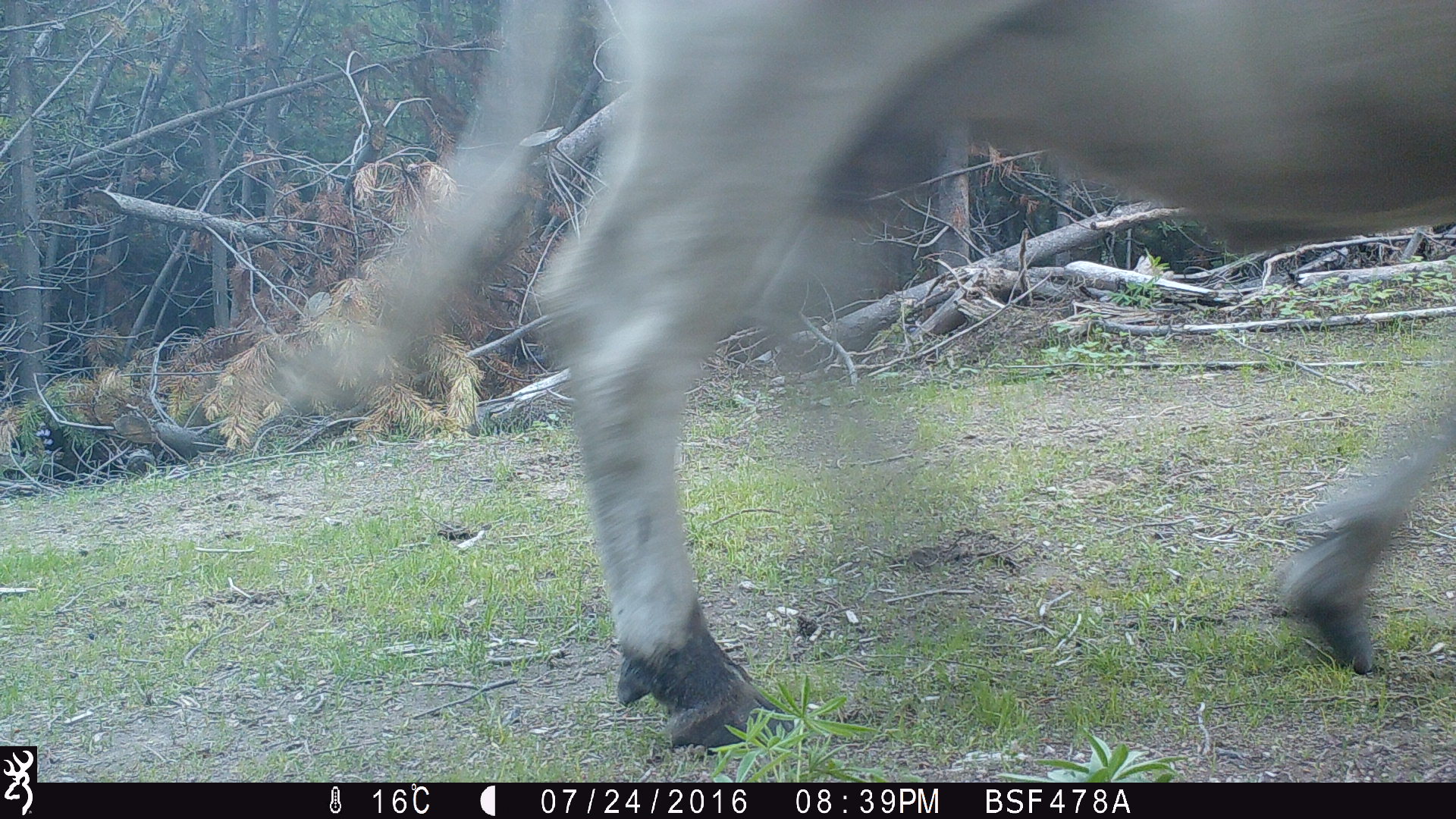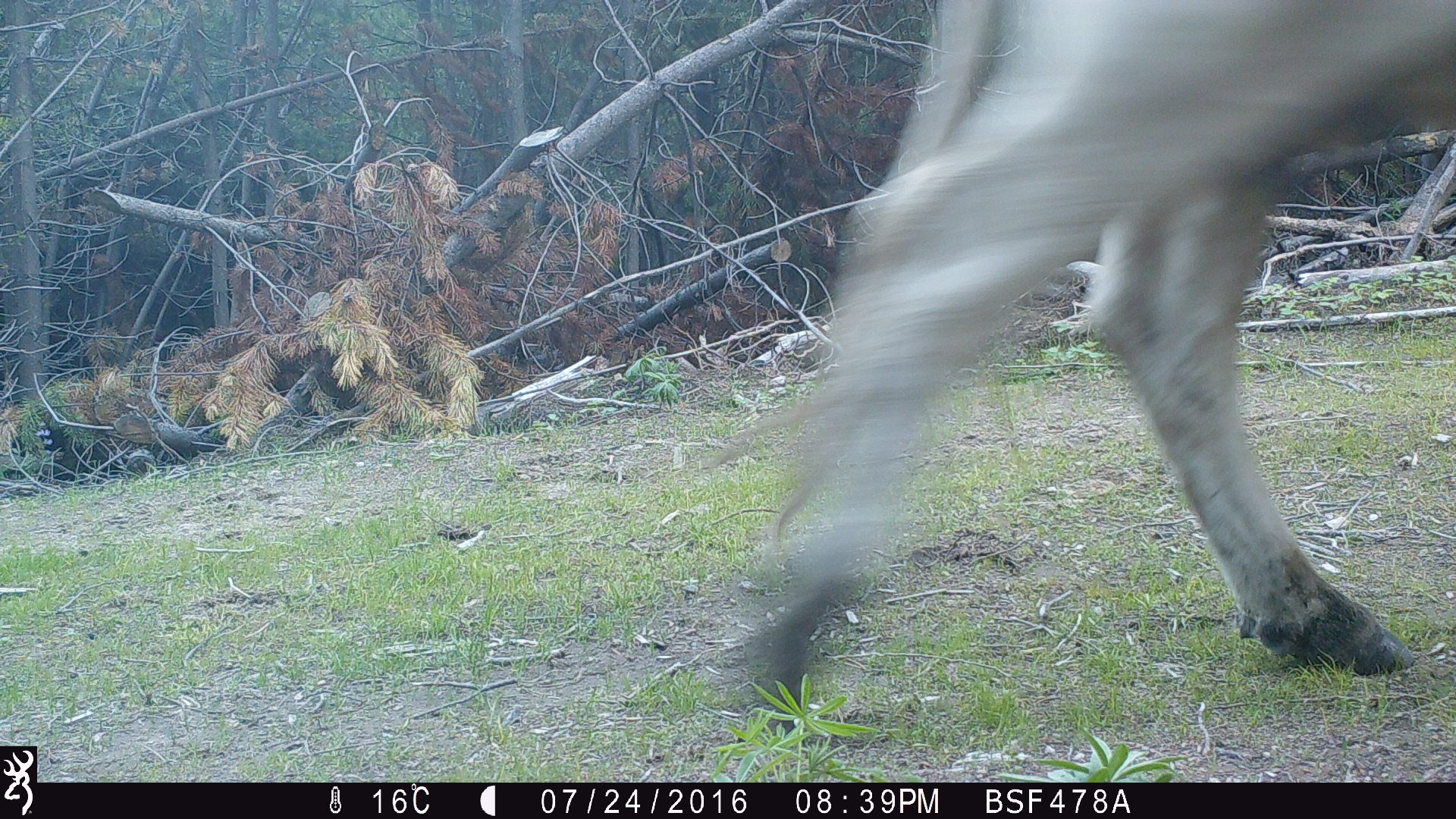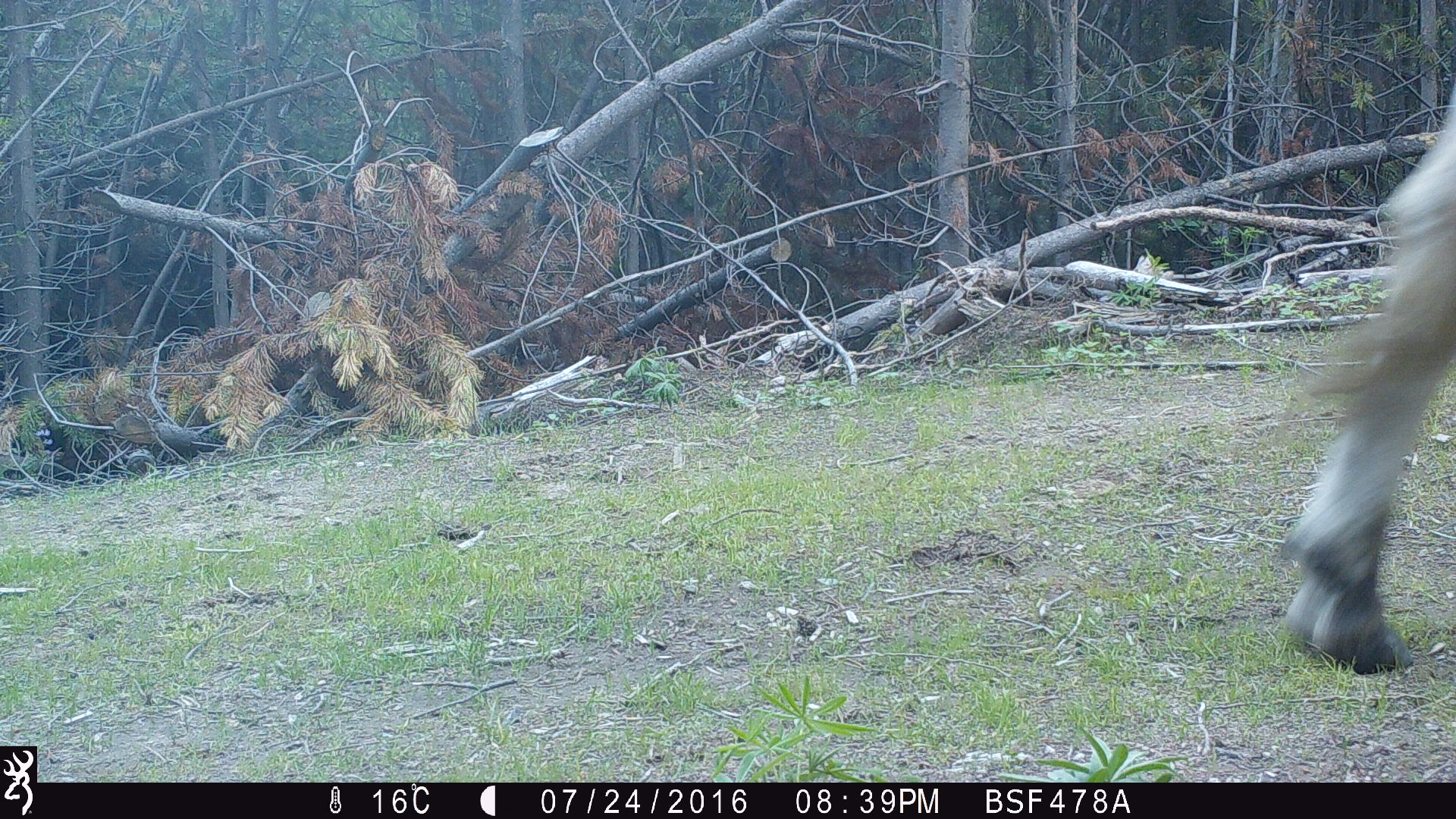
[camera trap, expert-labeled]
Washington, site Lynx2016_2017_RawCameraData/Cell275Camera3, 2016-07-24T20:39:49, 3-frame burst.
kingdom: Animalia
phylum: Chordata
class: Mammalia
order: Artiodactyla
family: Bovidae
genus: Bos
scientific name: Bos taurus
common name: domestic cattle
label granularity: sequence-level